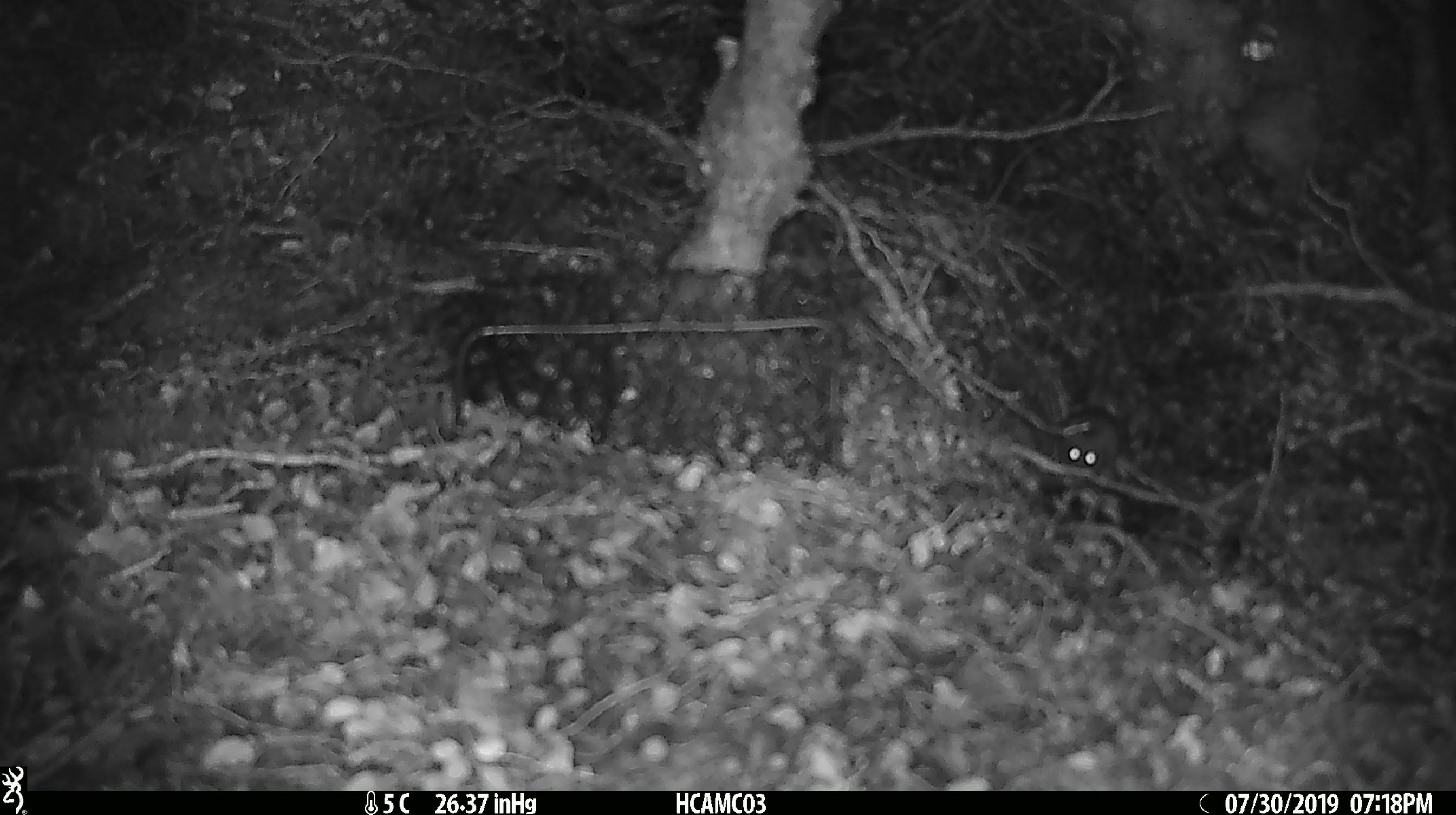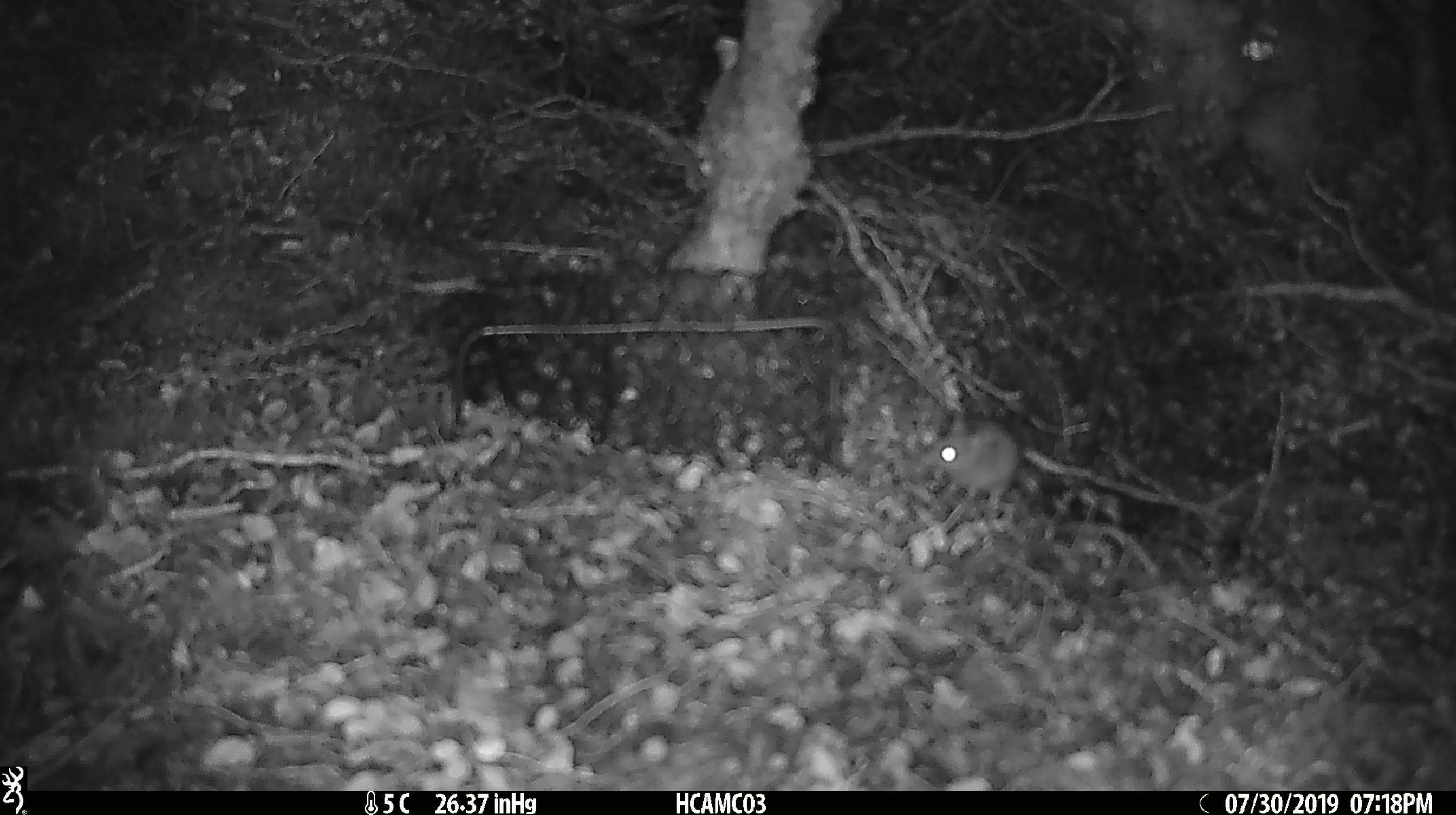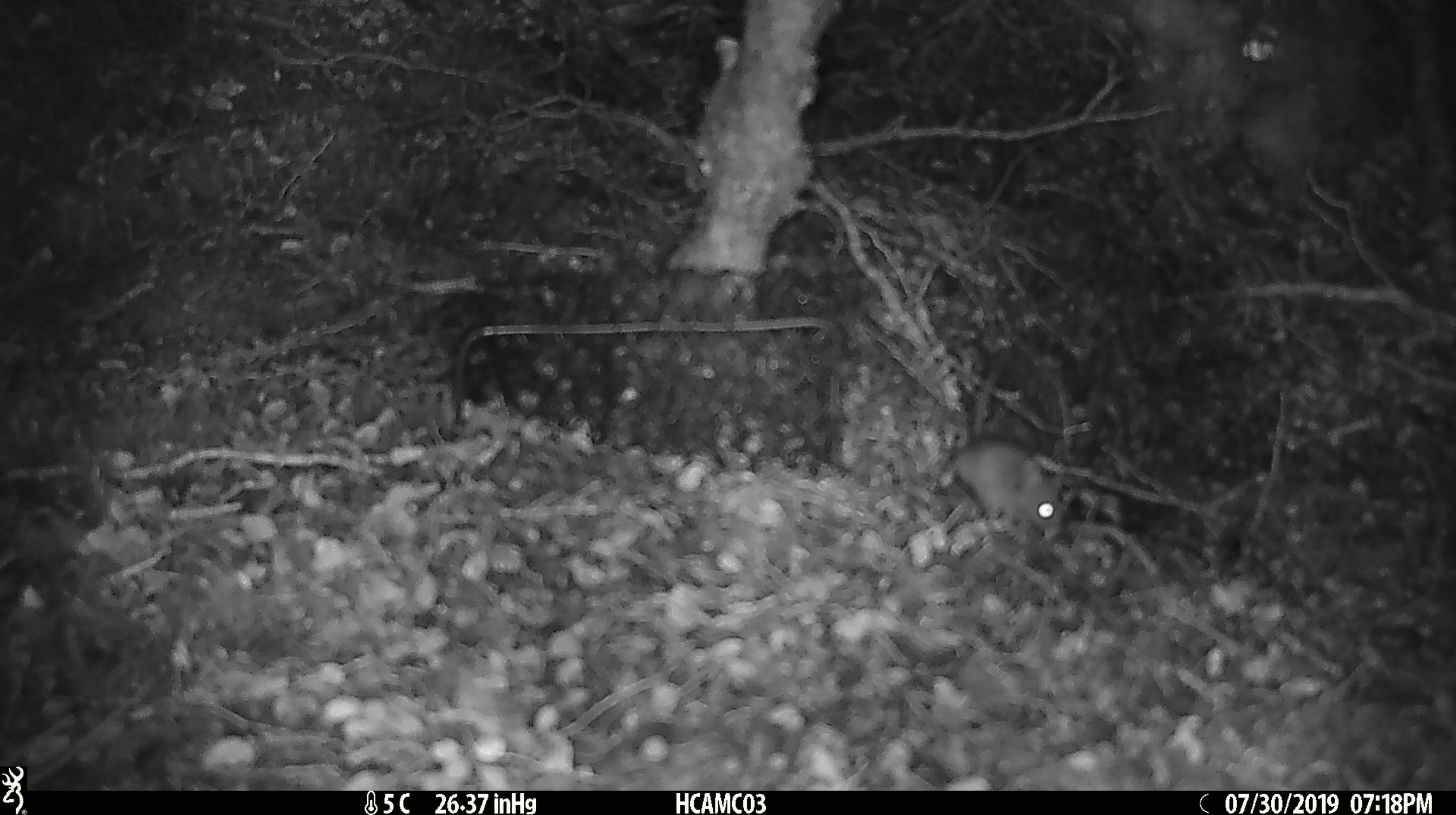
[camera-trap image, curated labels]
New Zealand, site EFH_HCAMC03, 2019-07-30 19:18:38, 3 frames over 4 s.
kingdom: Animalia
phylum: Chordata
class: Mammalia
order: Rodentia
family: Muridae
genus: Mus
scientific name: Mus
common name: mouse